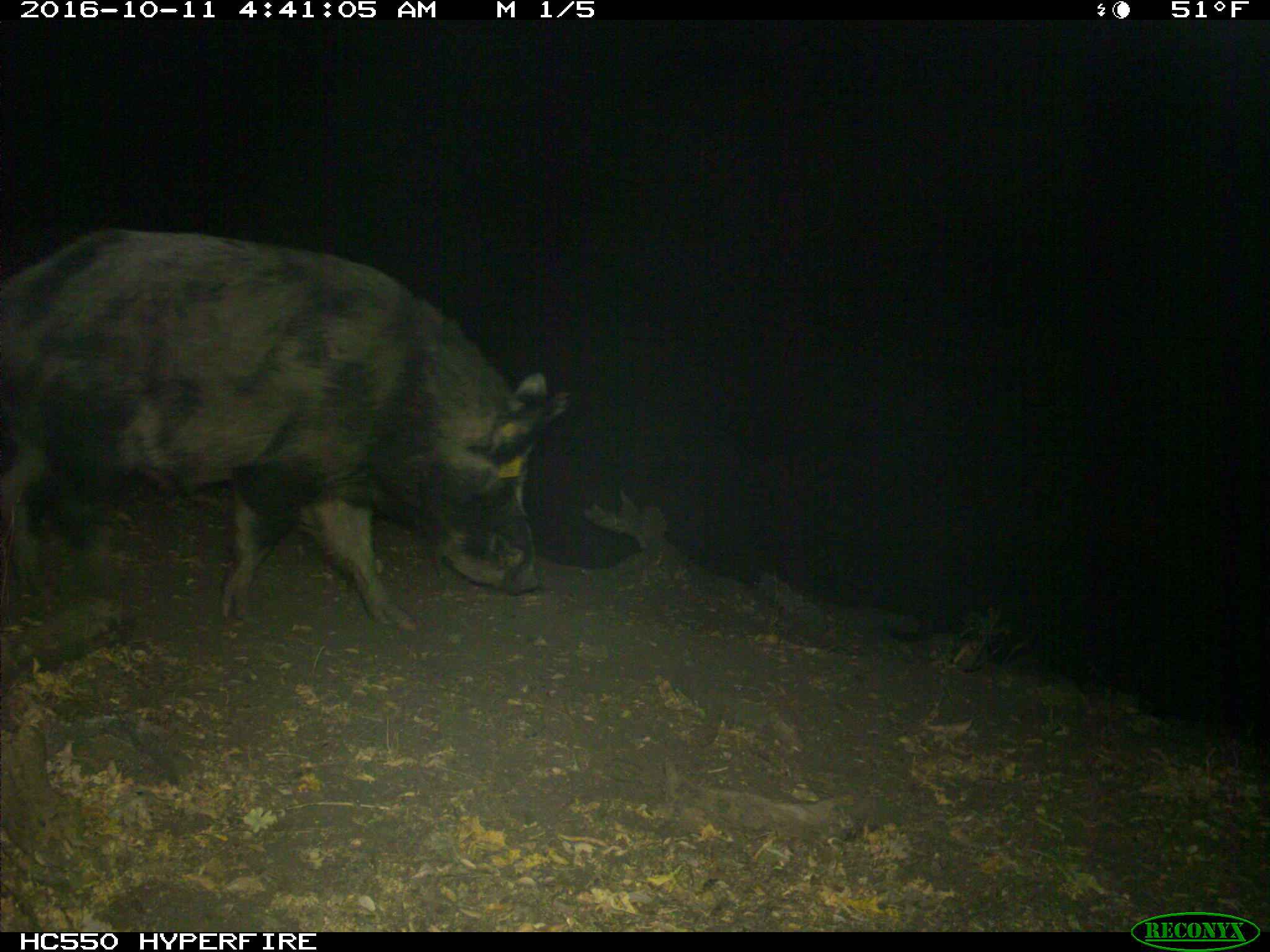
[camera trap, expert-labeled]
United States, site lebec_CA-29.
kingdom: Animalia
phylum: Chordata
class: Mammalia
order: Artiodactyla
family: Suidae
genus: Sus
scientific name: Sus scrofa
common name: wild boar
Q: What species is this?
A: Sus scrofa (wild boar).